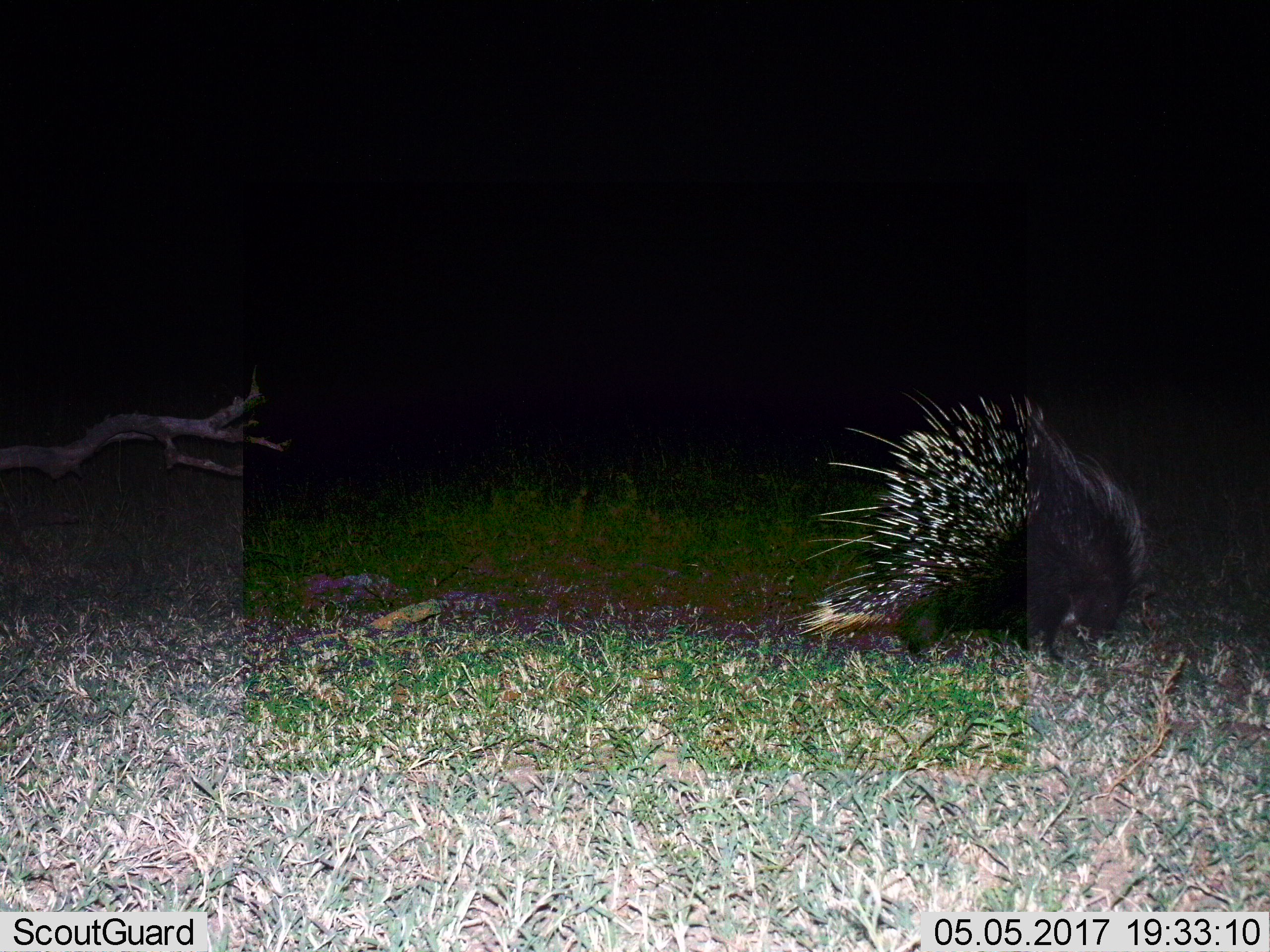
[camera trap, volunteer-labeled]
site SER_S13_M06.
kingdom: Animalia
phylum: Chordata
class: Mammalia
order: Rodentia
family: Hystricidae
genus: Hystrix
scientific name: Hystrix cristata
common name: crested porcupine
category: porcupine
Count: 1.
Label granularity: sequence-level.